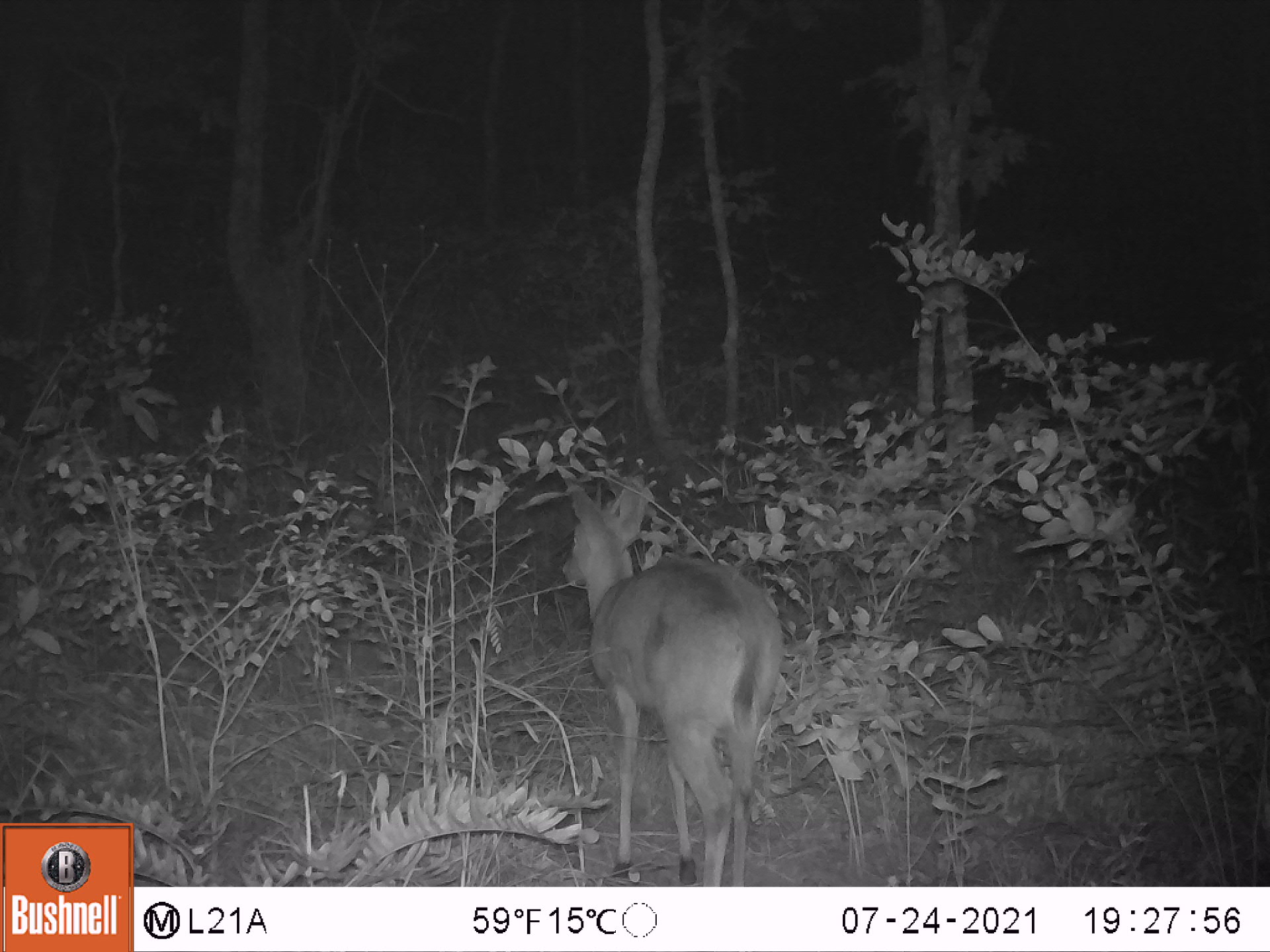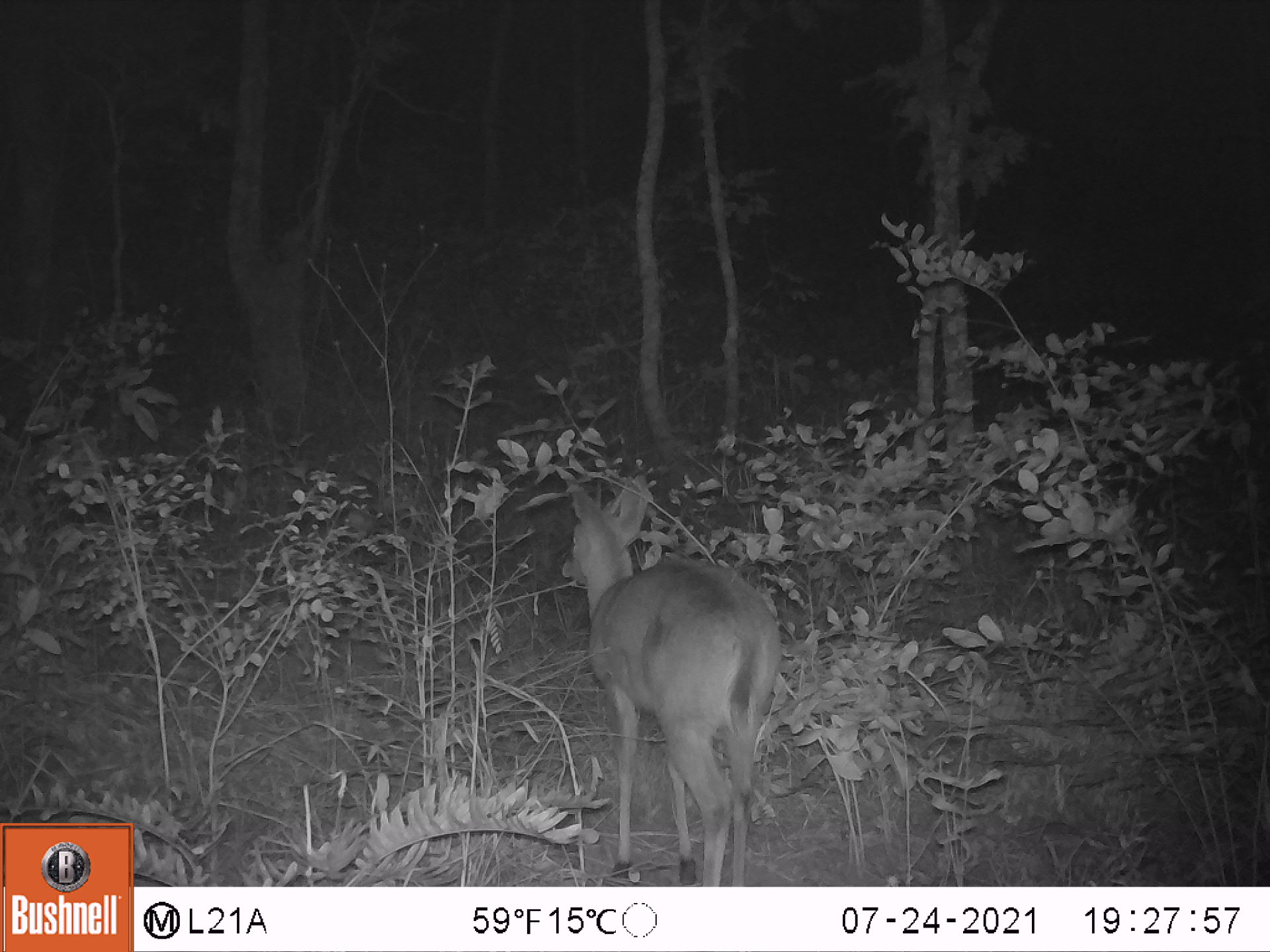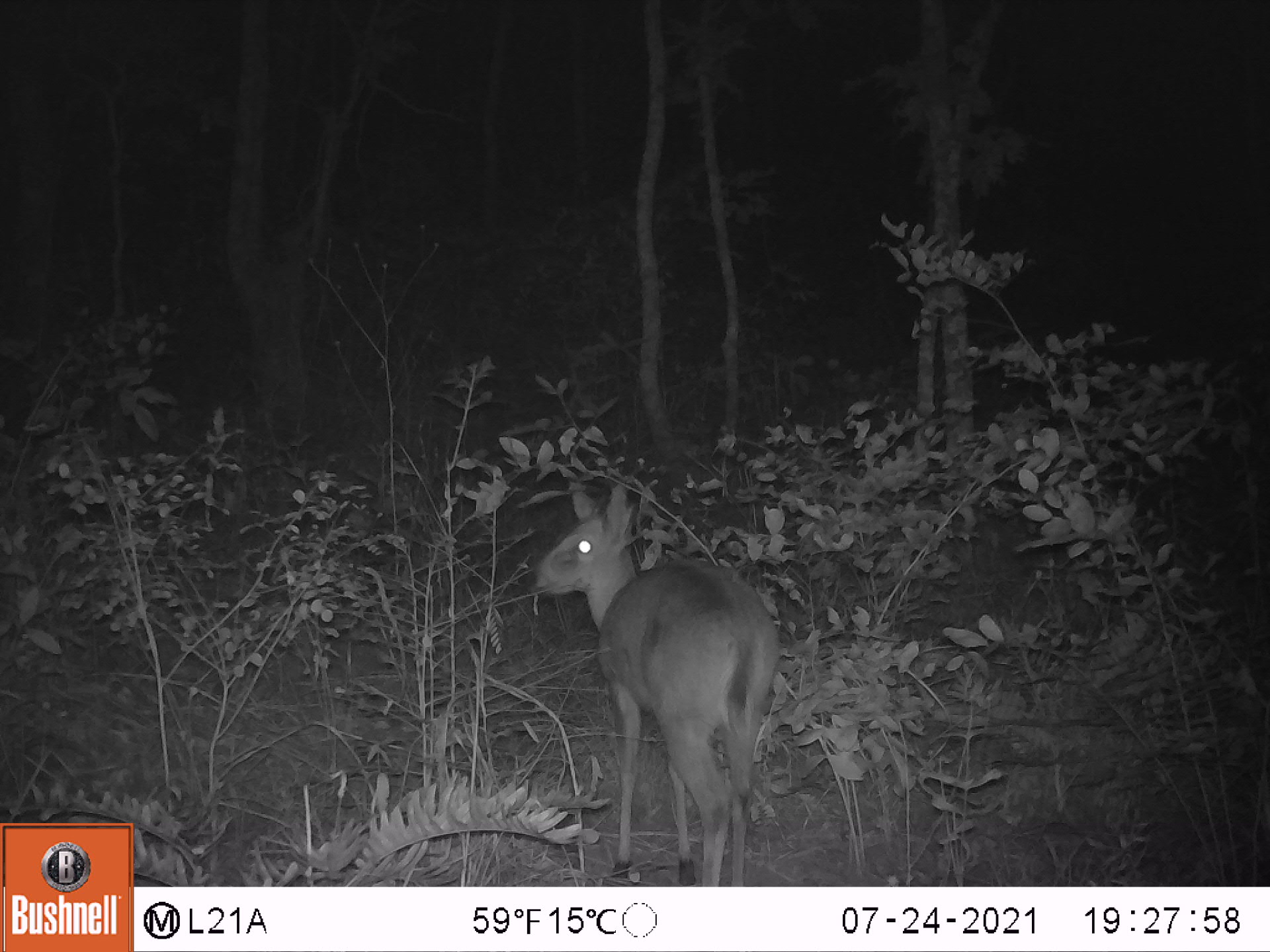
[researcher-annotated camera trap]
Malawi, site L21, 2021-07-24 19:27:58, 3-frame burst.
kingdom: Animalia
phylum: Chordata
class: Mammalia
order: Artiodactyla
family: Bovidae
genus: Sylvicapra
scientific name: Sylvicapra grimmia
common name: common duiker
Common duiker (Sylvicapra grimmia), count 1.